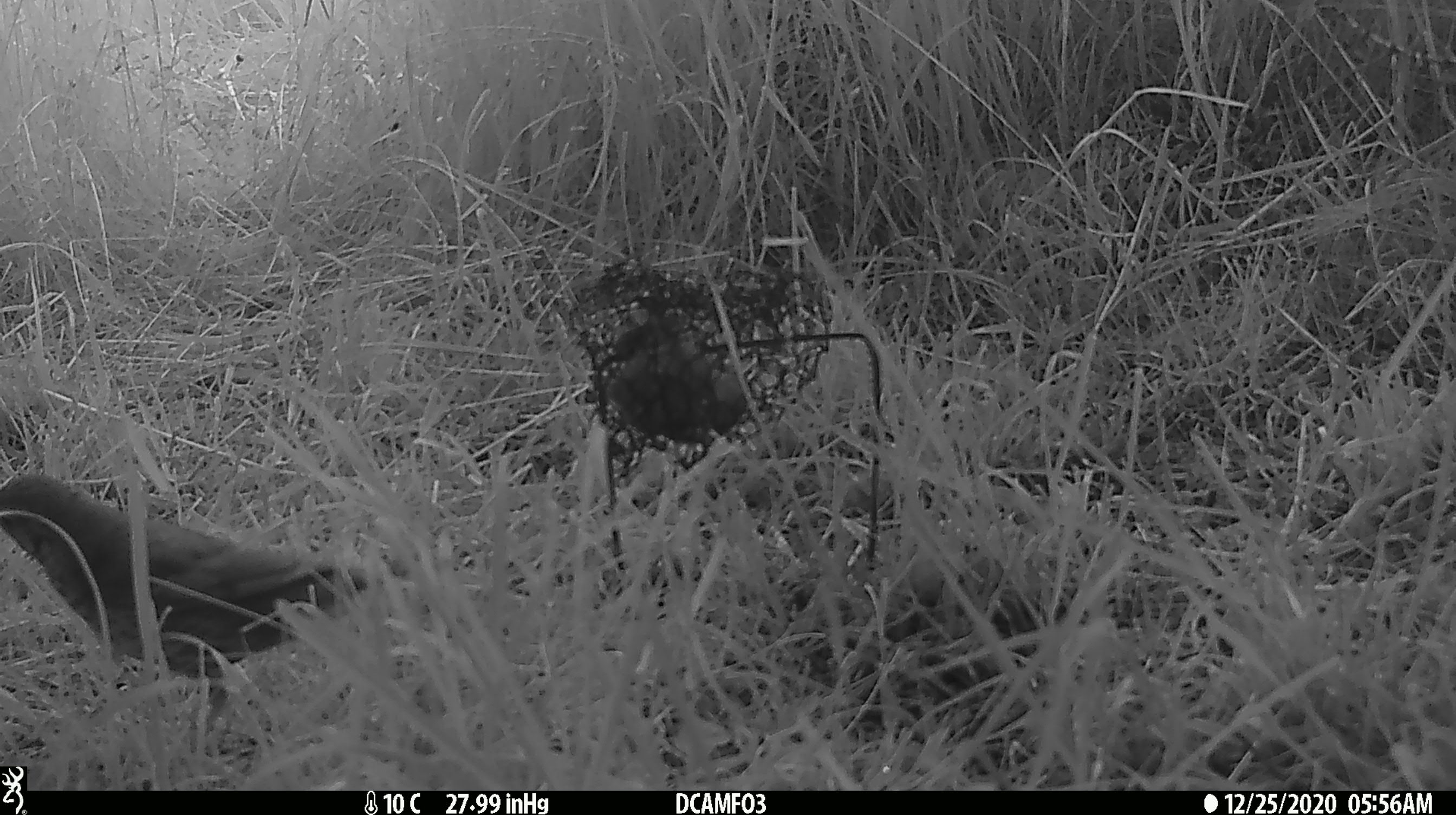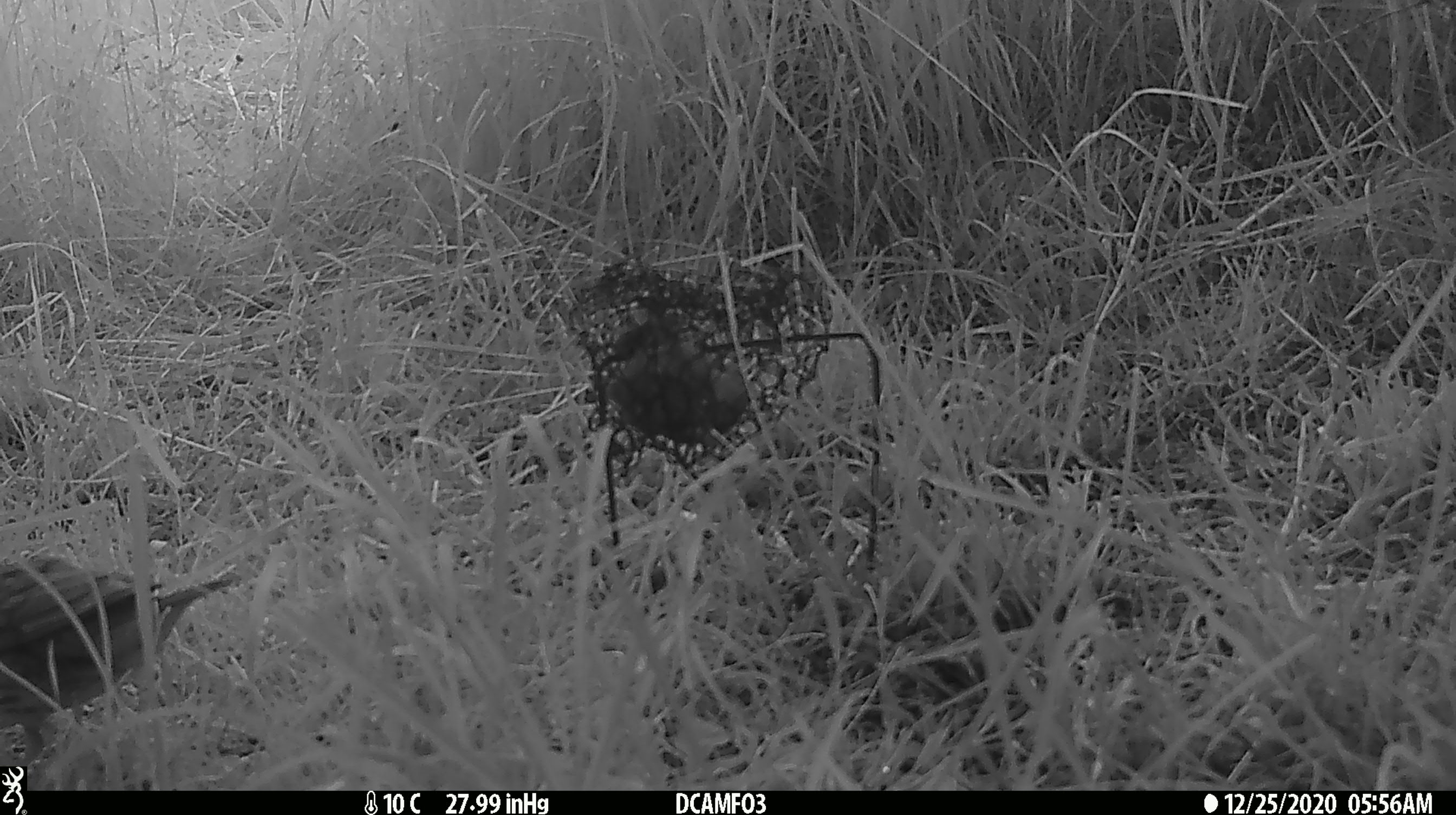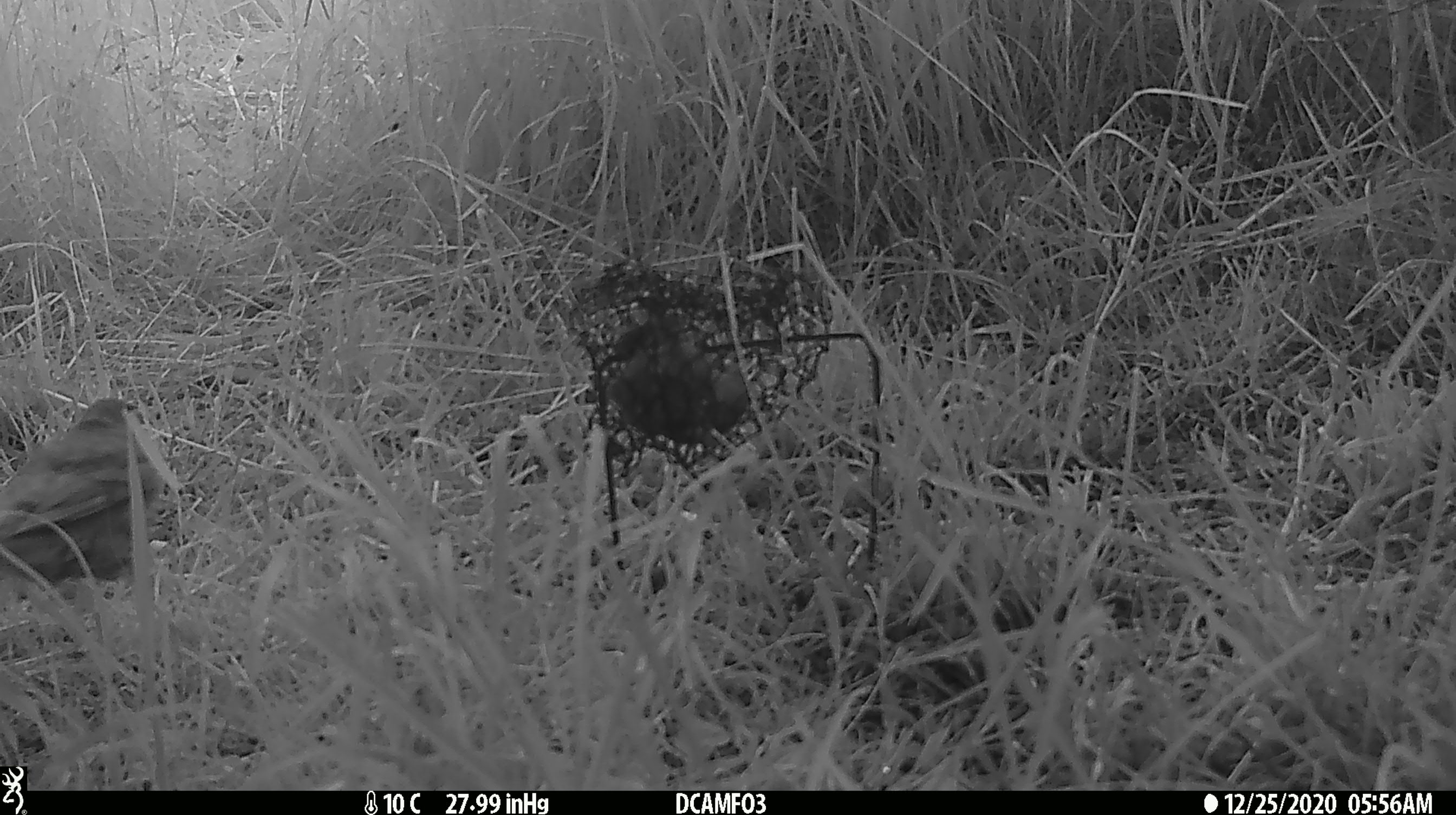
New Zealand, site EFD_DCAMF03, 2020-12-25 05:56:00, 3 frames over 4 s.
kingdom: Animalia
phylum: Chordata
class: Aves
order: Passeriformes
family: Turdidae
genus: Turdus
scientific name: Turdus philomelos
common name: song thrush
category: thrush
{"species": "thrush (song thrush) (Turdus philomelos)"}